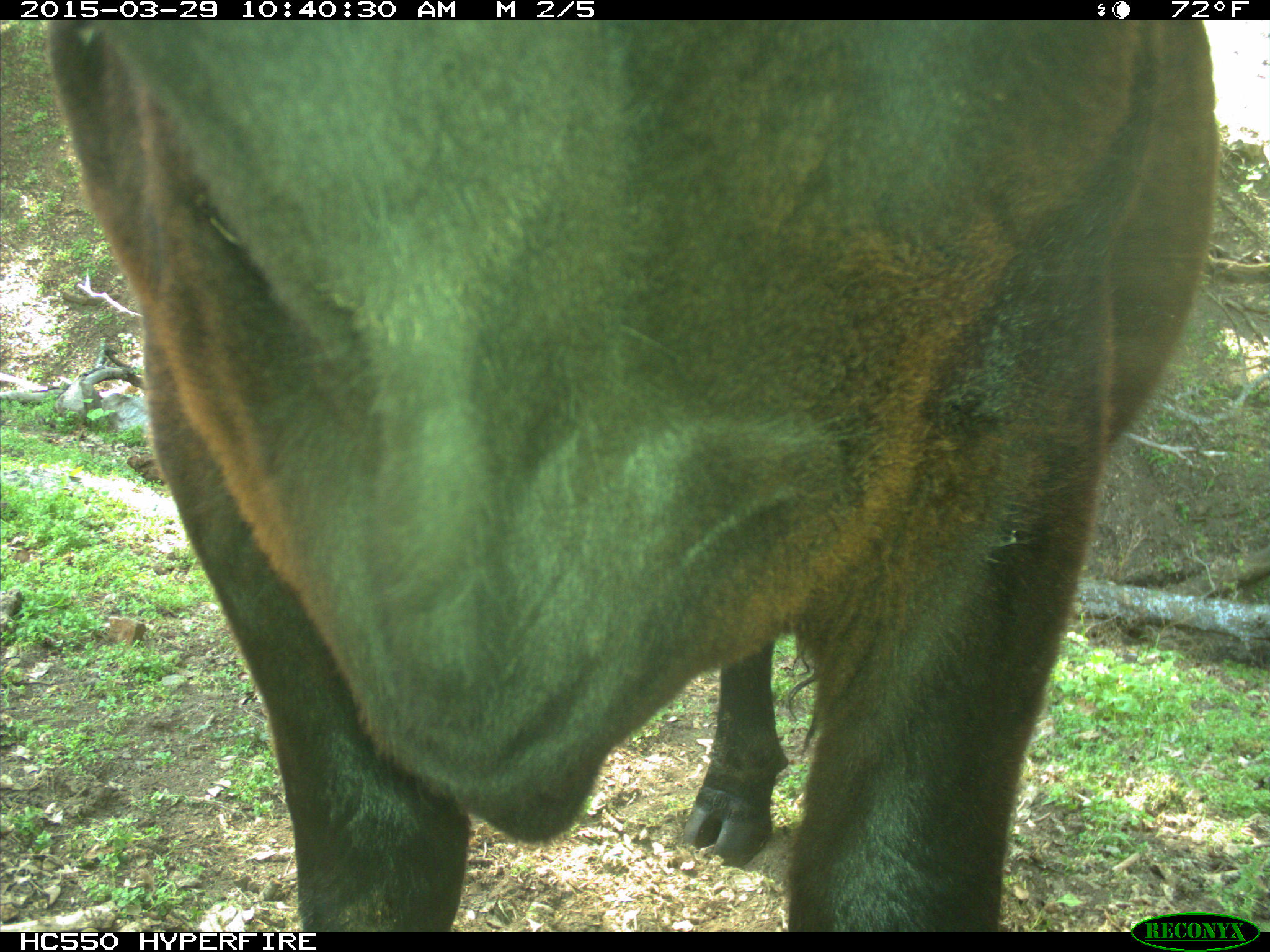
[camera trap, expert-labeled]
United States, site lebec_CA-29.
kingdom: Animalia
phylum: Chordata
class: Mammalia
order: Artiodactyla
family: Bovidae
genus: Bos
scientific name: Bos taurus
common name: domestic cow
Bos taurus (domestic cow).